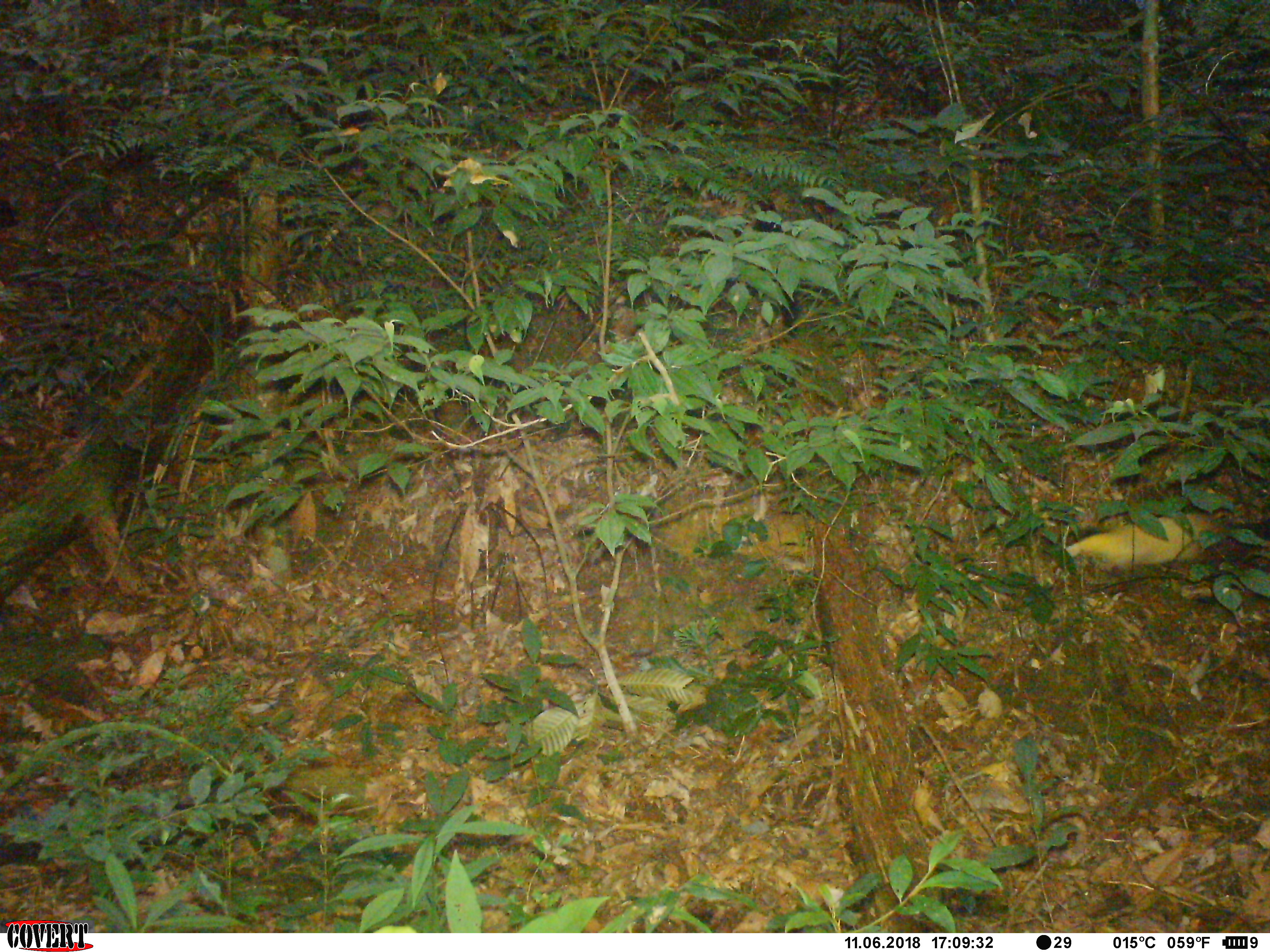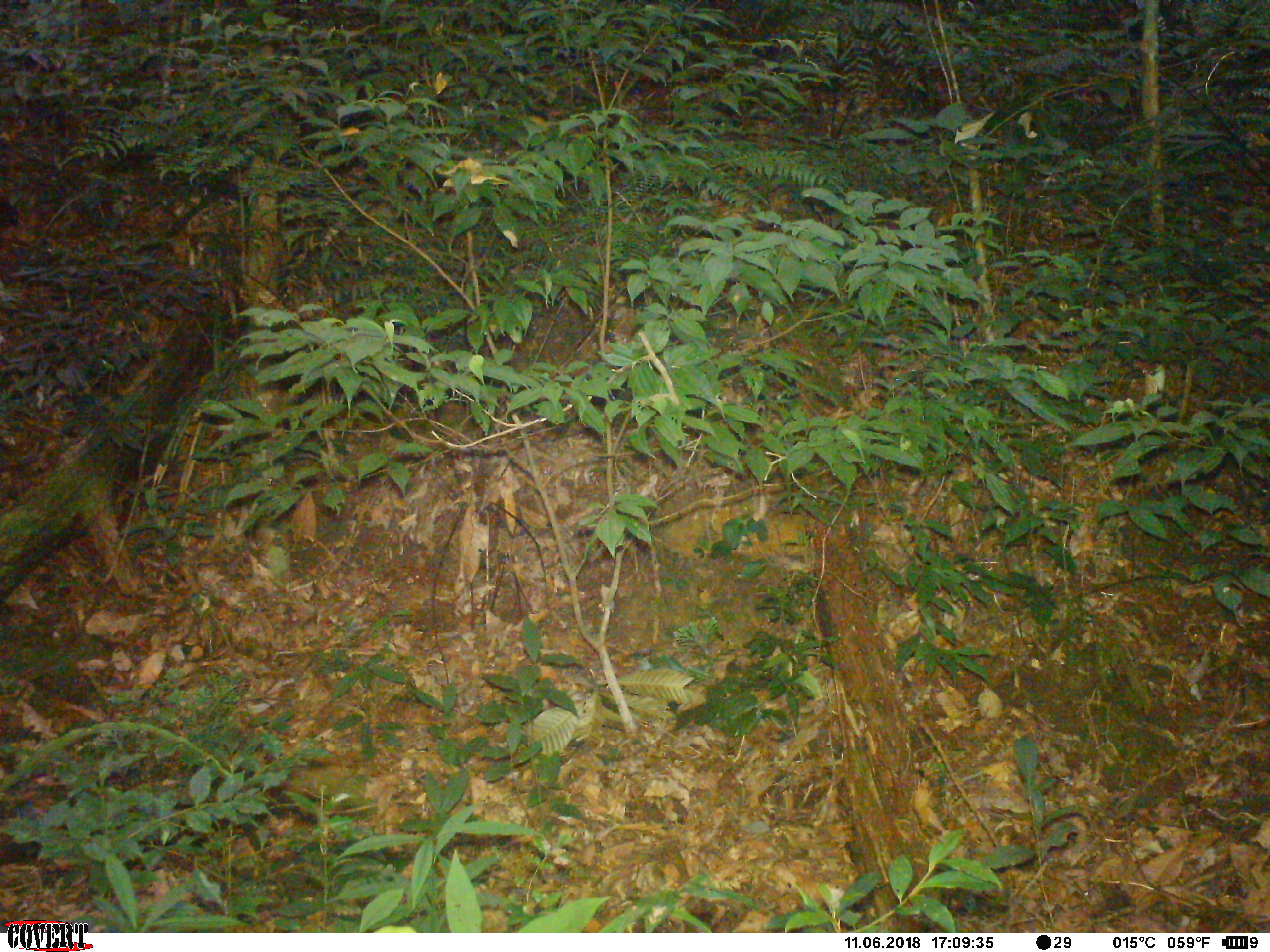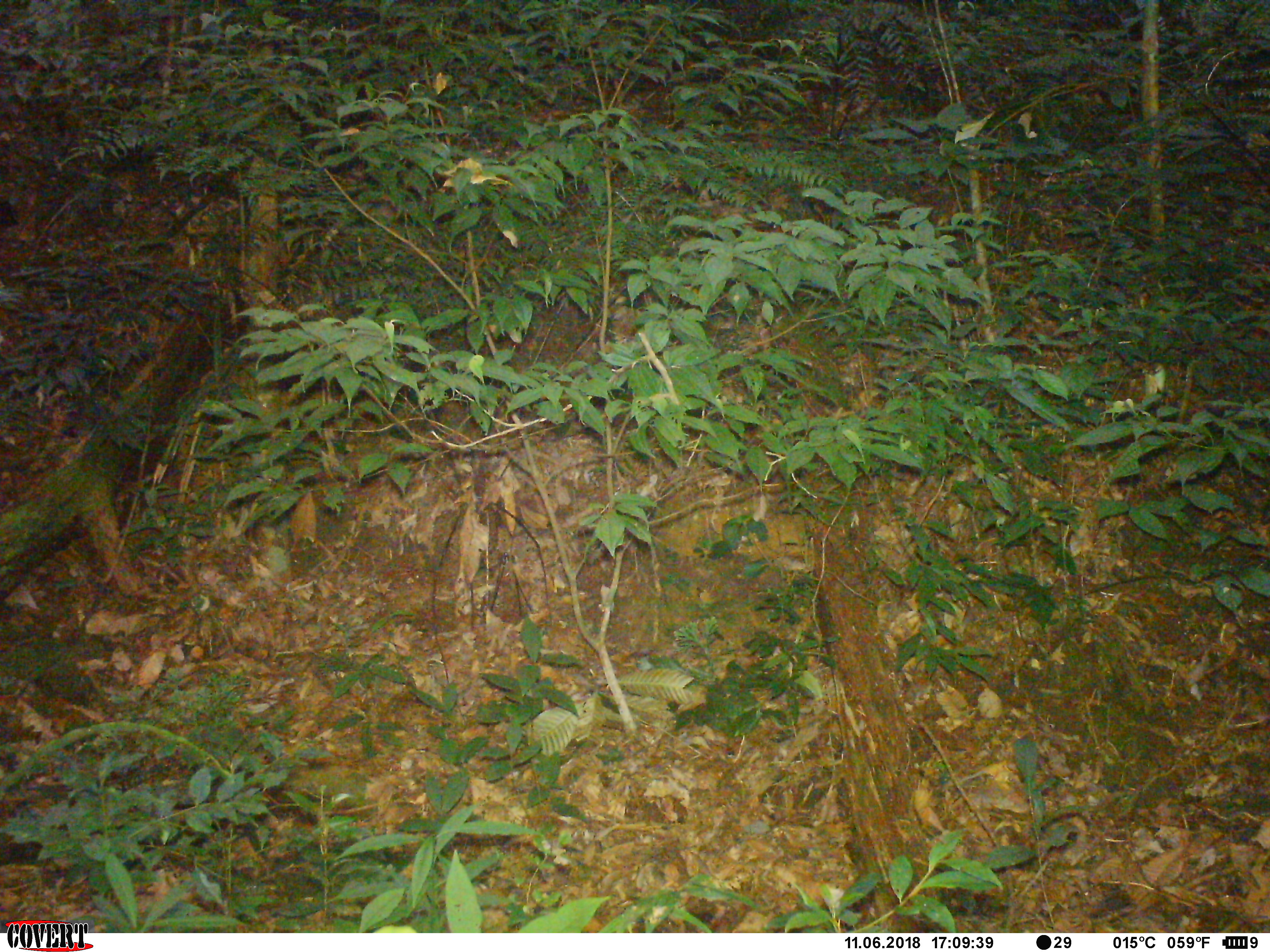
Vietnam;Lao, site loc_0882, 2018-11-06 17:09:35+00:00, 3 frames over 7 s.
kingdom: Animalia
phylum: Chordata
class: Mammalia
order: Carnivora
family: Mustelidae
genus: Martes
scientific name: Martes flavigula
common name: yellow-throated marten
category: yellow throated marten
Yellow throated marten (yellow-throated marten) (Martes flavigula). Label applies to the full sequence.